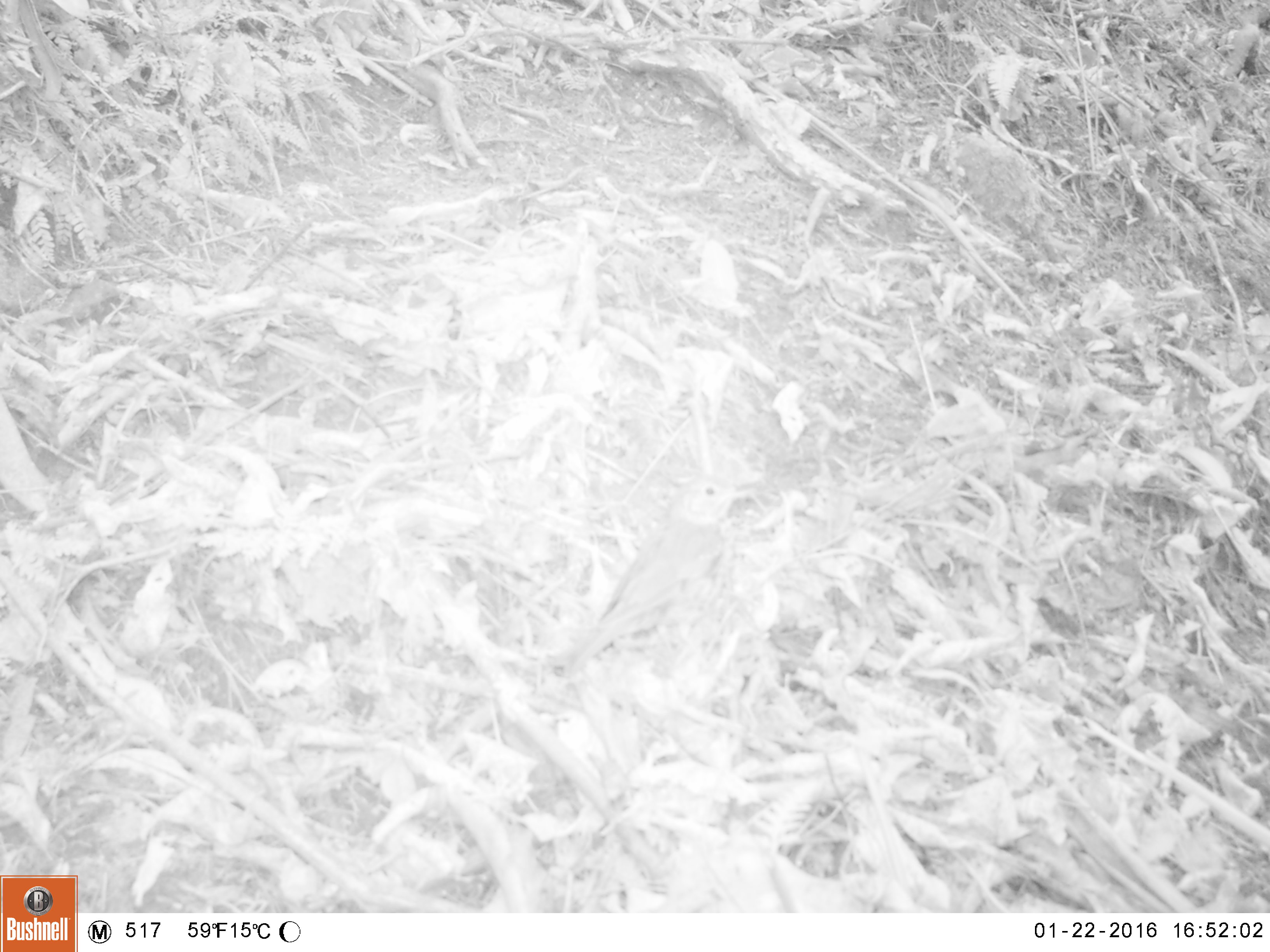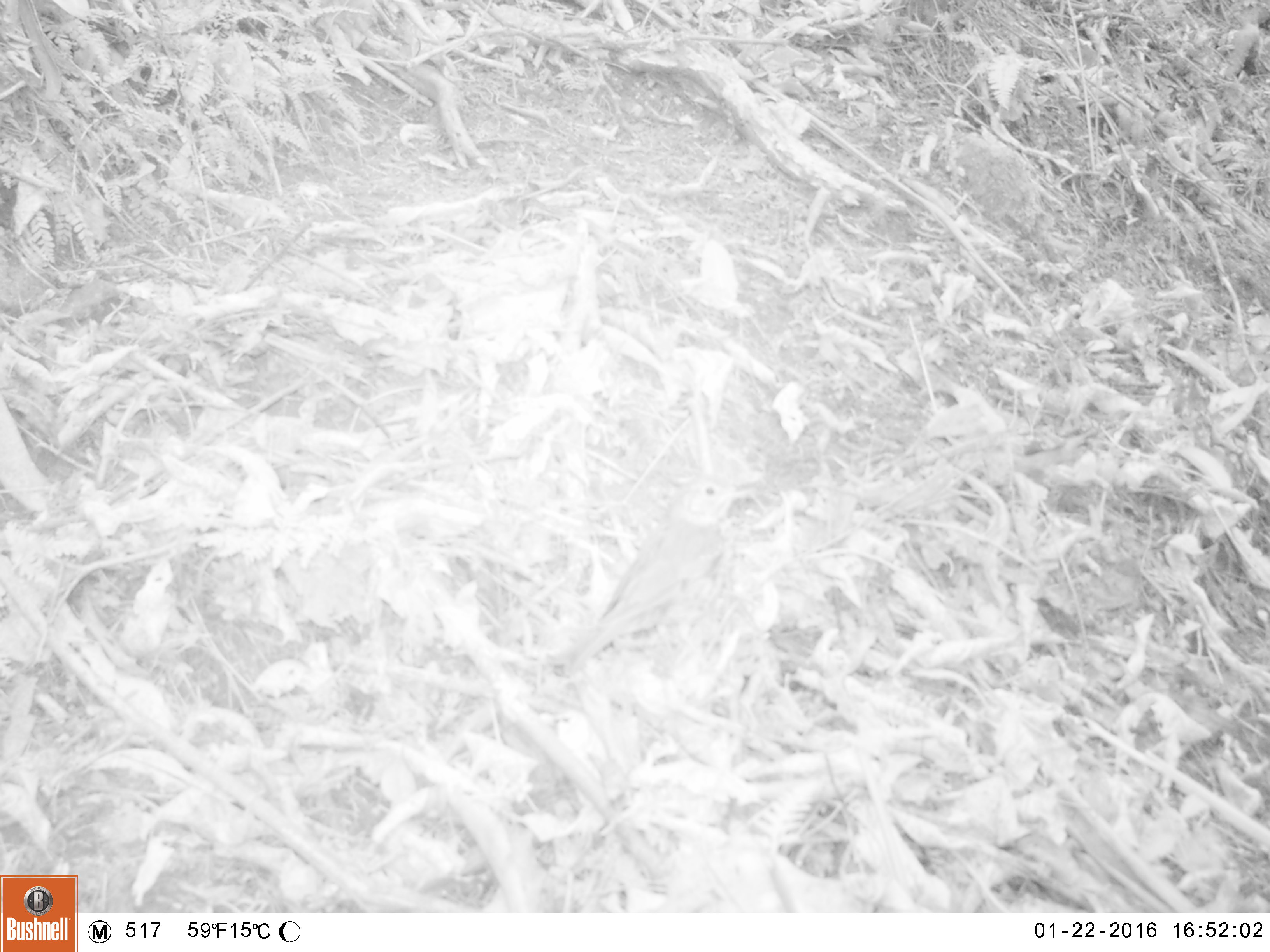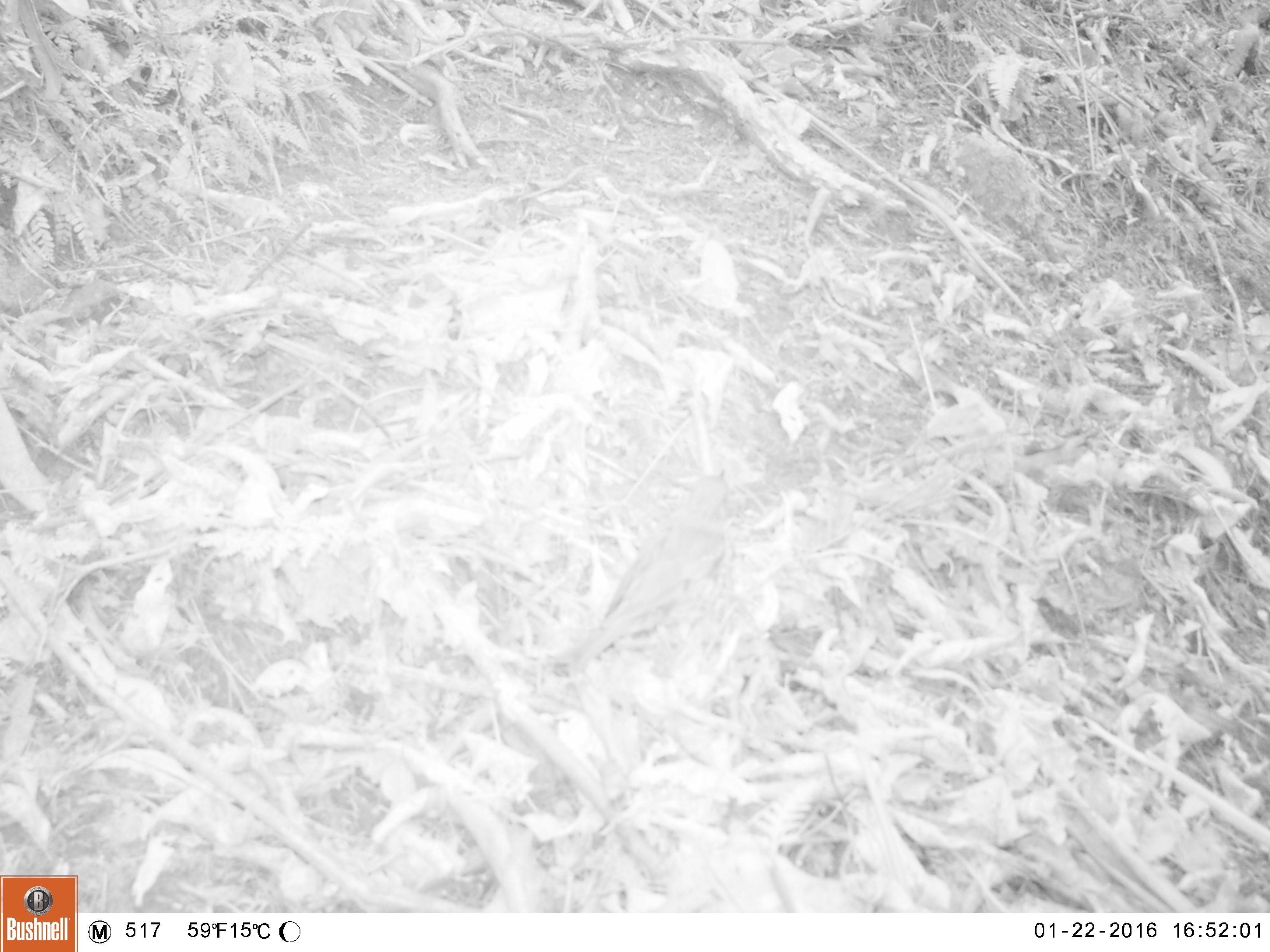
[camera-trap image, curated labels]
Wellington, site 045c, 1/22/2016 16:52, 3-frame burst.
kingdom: Animalia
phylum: Chordata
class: Aves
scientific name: Aves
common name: bird